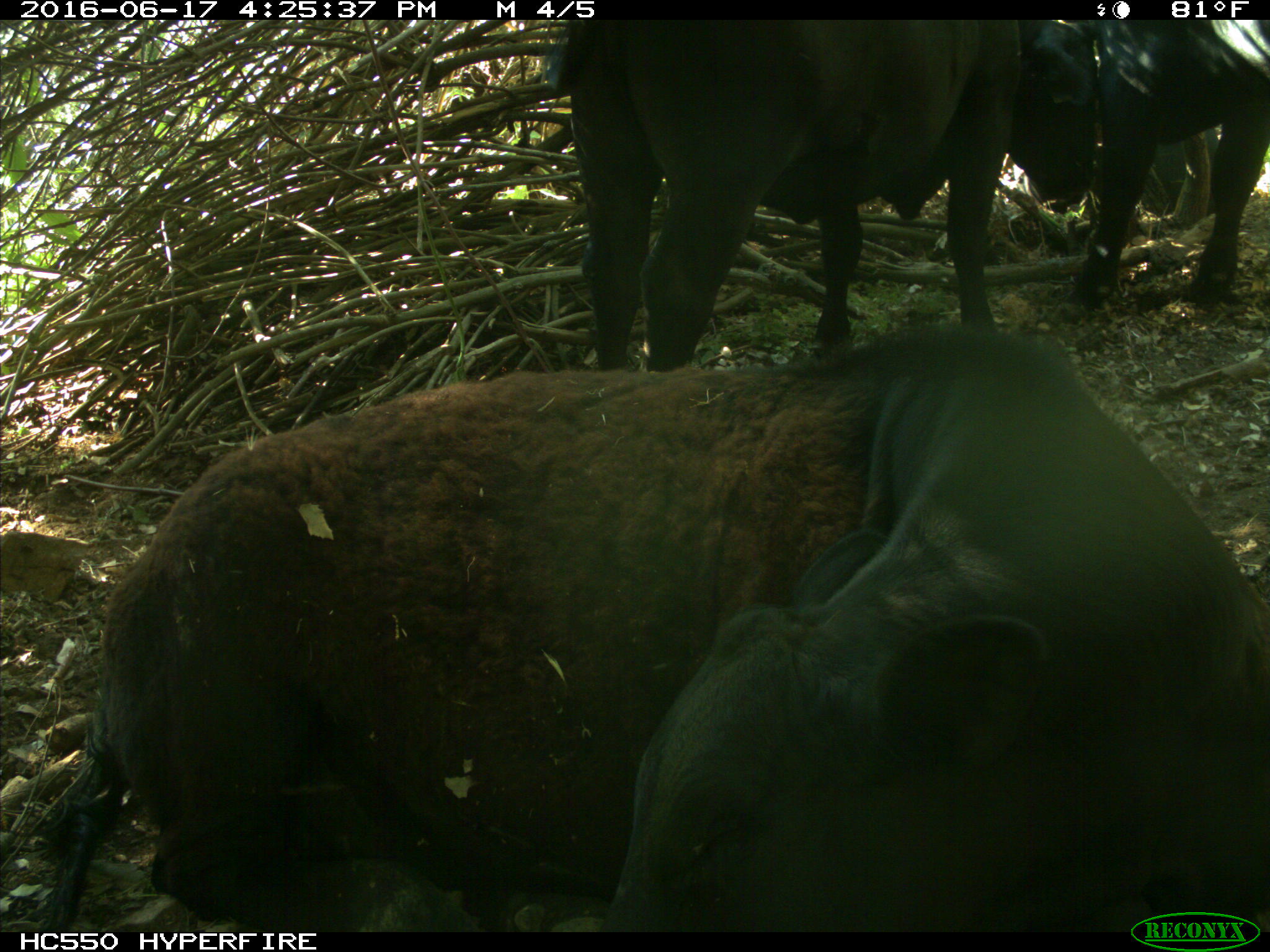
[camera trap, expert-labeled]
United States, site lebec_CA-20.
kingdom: Animalia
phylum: Chordata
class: Mammalia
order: Artiodactyla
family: Bovidae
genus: Bos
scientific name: Bos taurus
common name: domestic cow